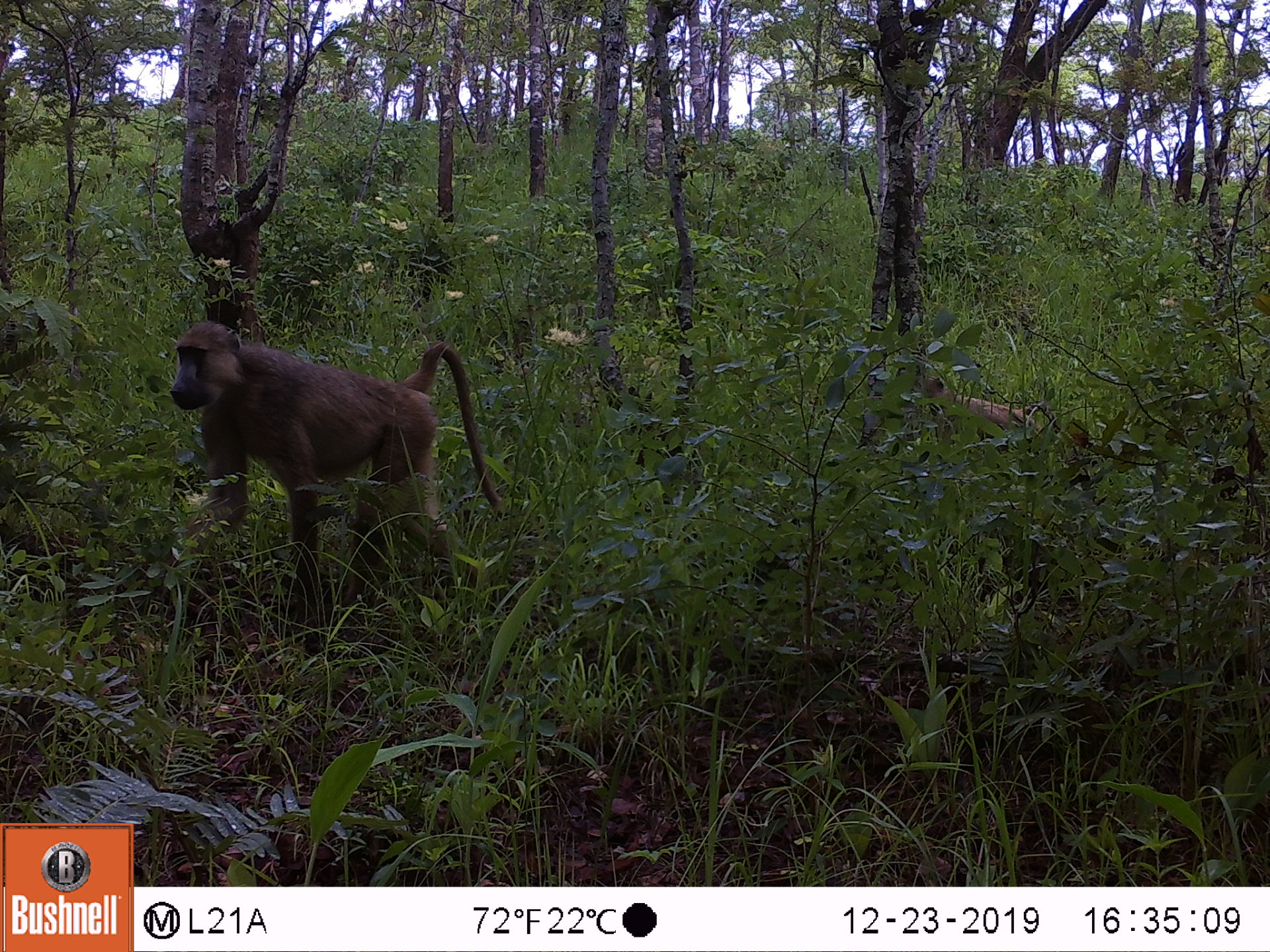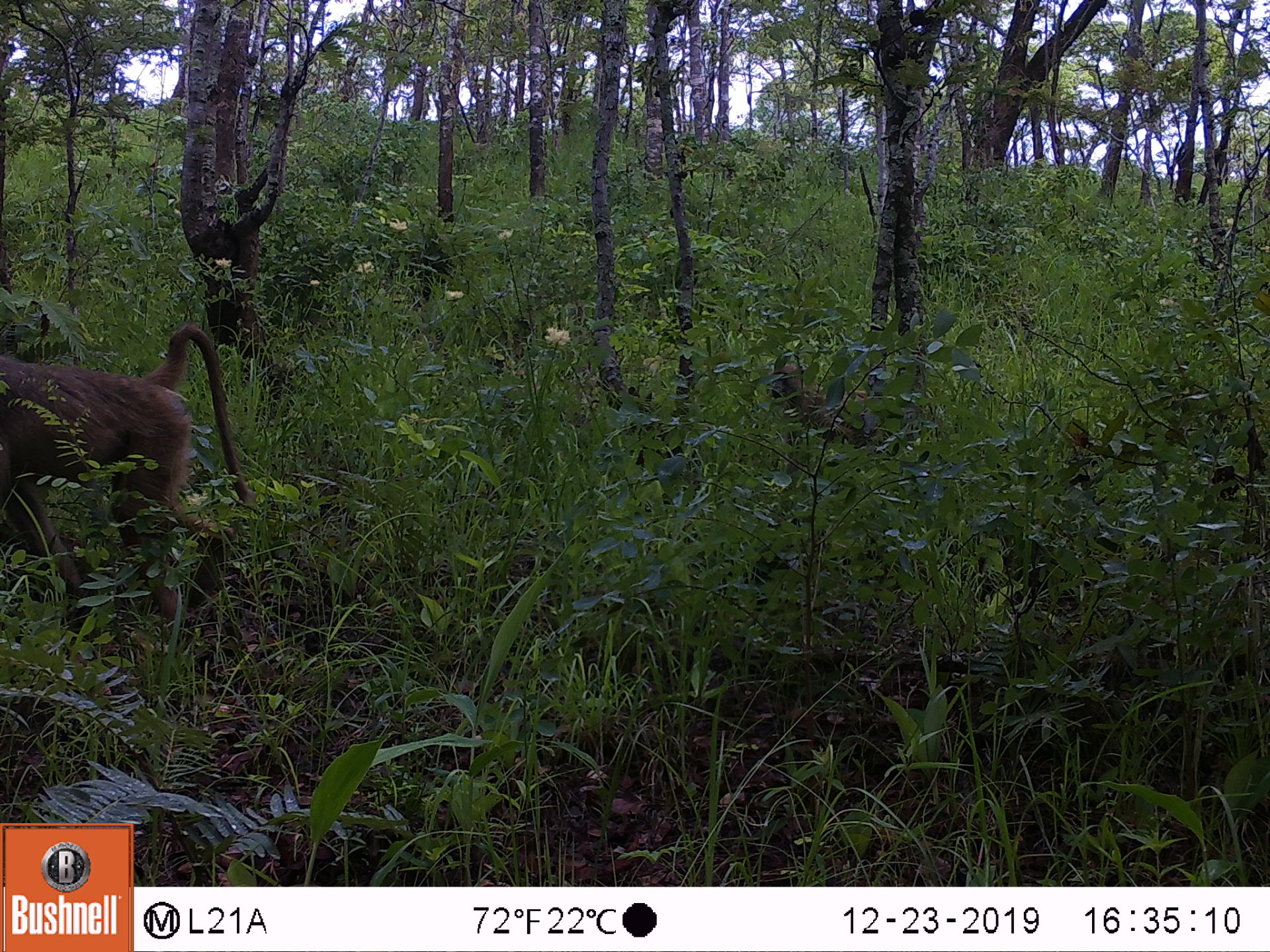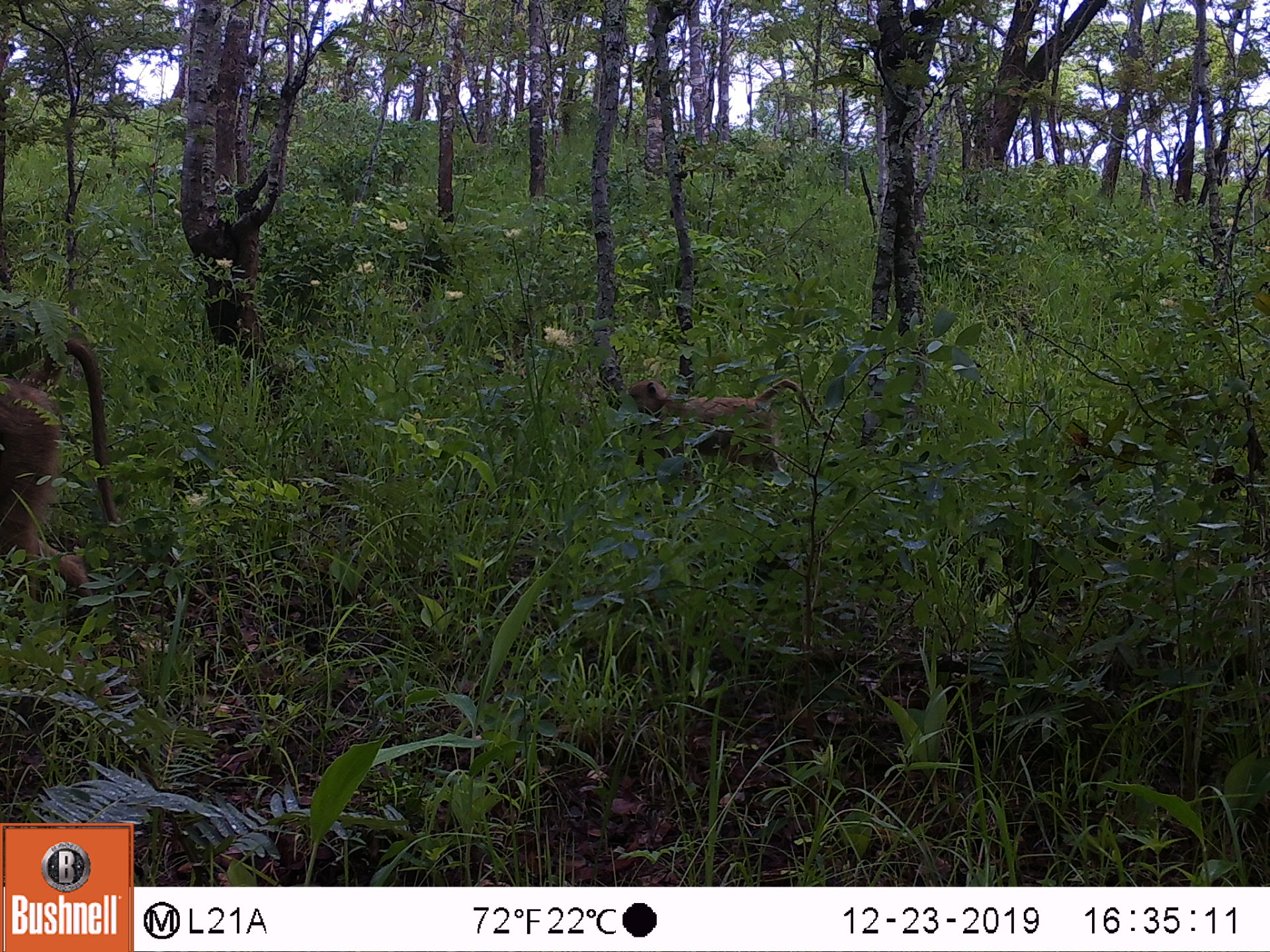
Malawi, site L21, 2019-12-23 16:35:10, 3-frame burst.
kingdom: Animalia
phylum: Chordata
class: Mammalia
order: Primates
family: Cercopithecidae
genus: Papio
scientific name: Papio cynocephalus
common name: yellow baboon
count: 2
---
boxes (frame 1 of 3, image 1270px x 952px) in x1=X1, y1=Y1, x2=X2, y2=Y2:
yellow baboon: x1=163, y1=318, x2=494, y2=602; x1=916, y1=375, x2=1054, y2=463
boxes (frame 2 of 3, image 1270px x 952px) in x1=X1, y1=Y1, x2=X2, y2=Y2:
yellow baboon: x1=0, y1=310, x2=249, y2=609; x1=764, y1=355, x2=862, y2=451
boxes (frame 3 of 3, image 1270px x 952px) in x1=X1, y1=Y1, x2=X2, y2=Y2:
yellow baboon: x1=2, y1=338, x2=120, y2=631; x1=620, y1=375, x2=831, y2=489